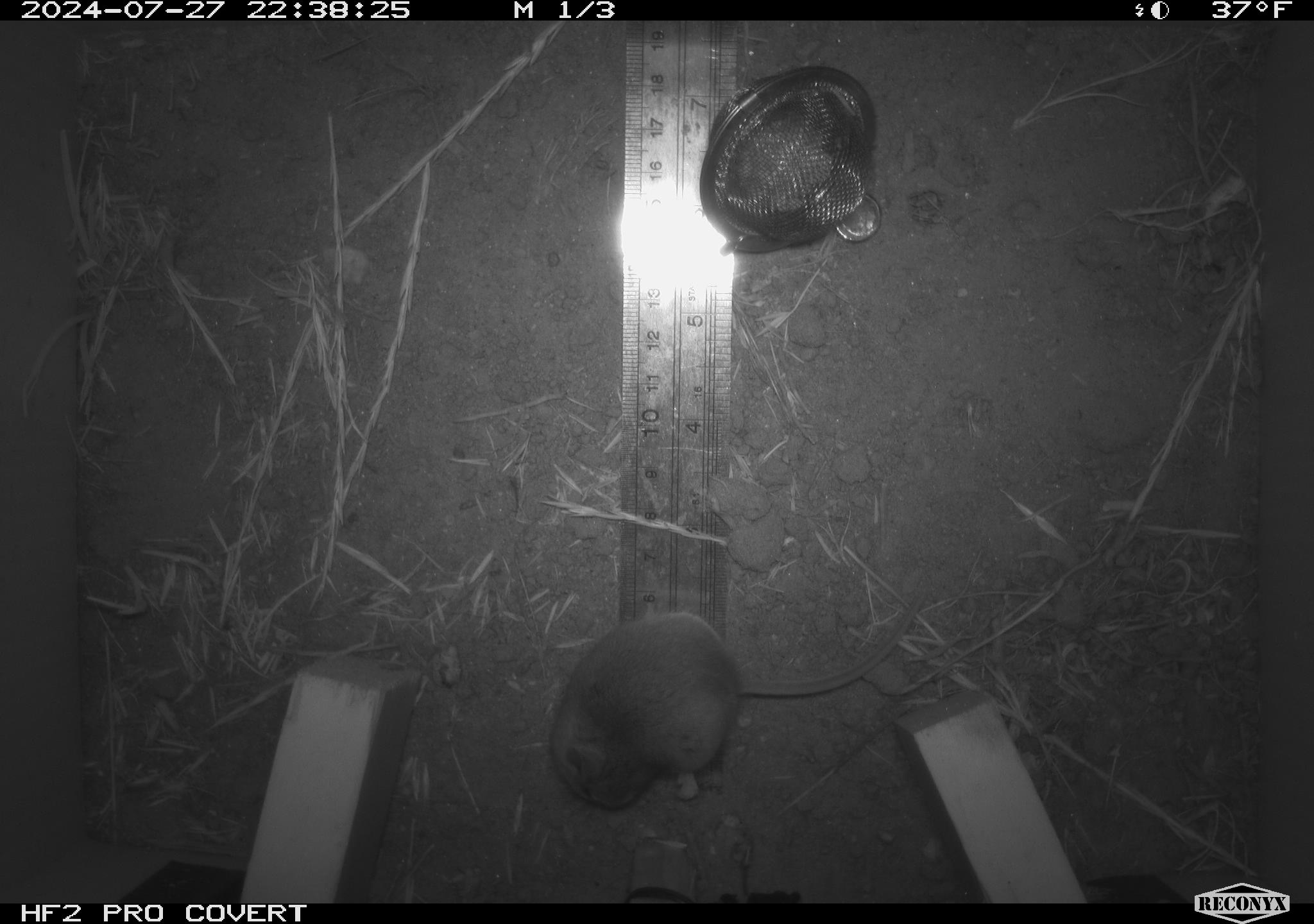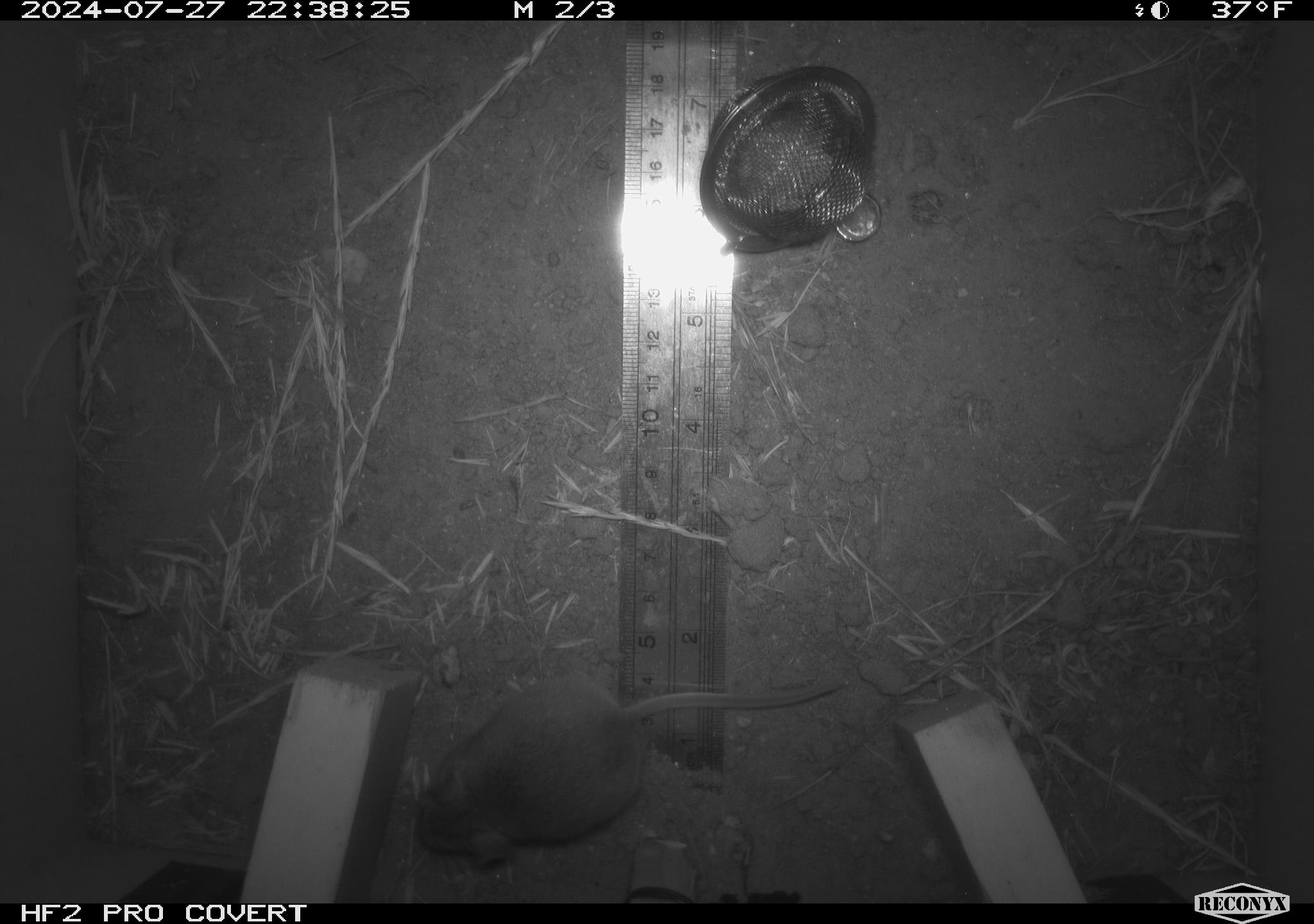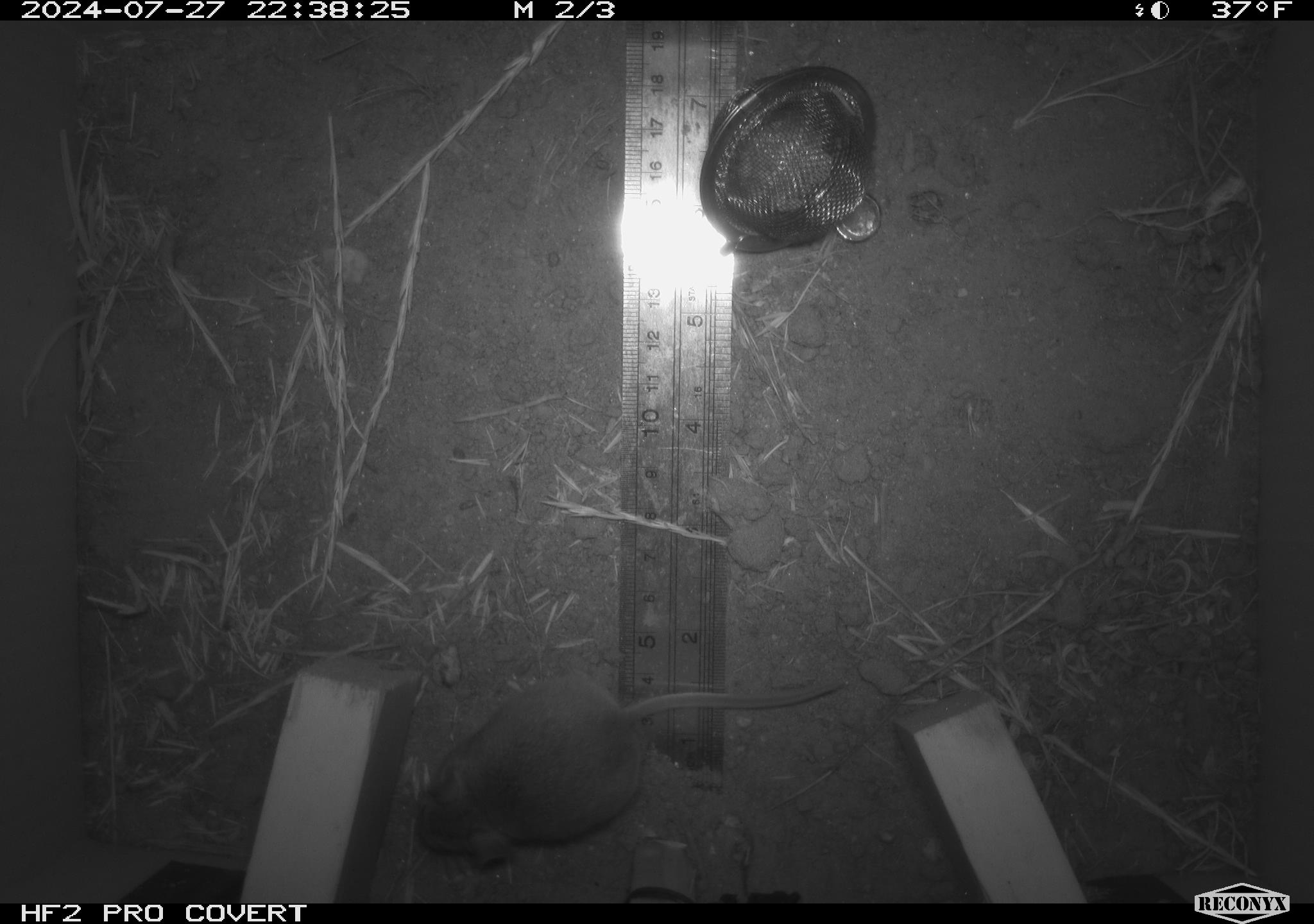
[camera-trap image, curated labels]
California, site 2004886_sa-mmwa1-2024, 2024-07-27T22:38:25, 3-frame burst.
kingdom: Animalia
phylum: Chordata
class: Mammalia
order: Rodentia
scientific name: Rodentia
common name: mouse species